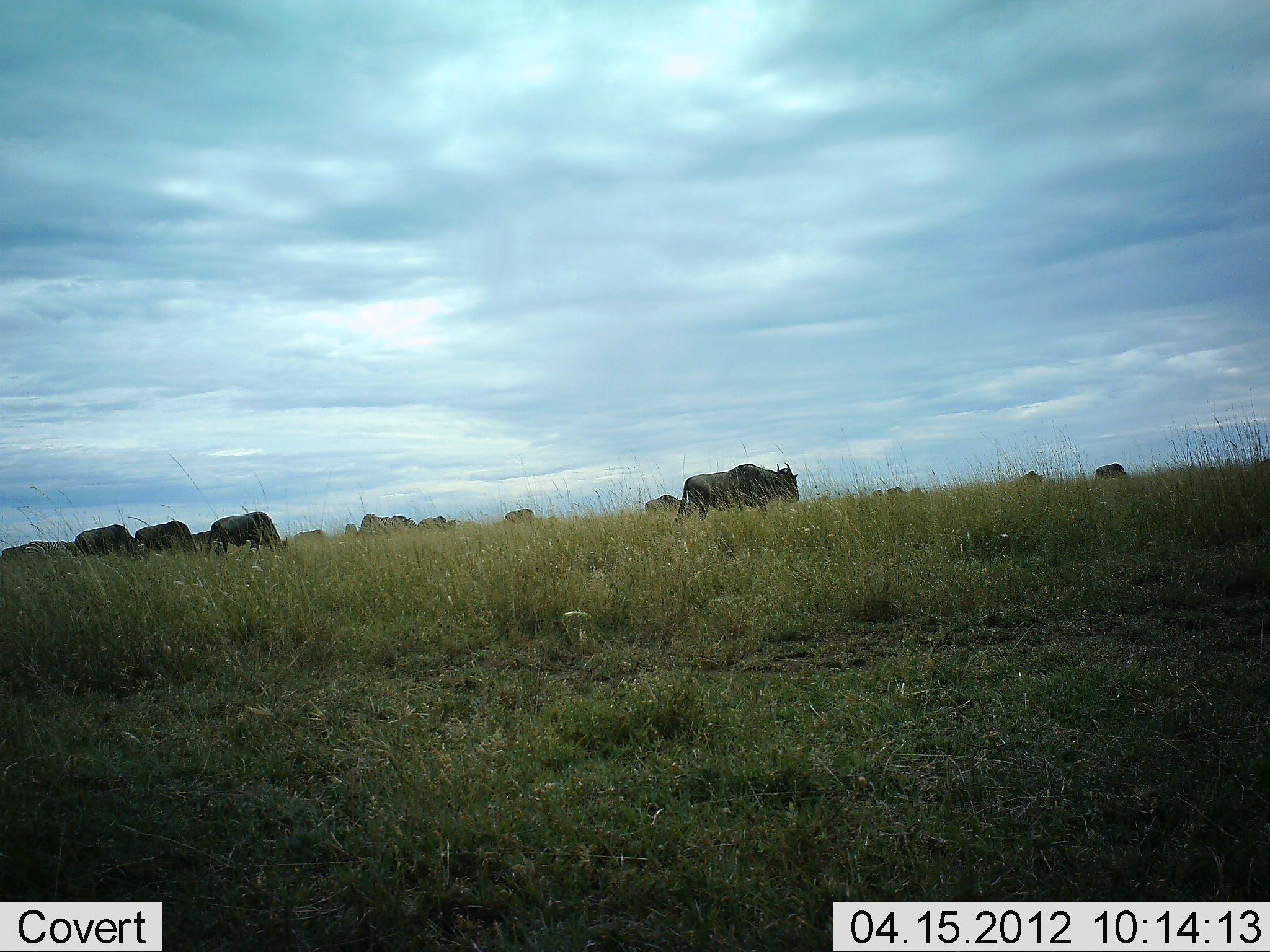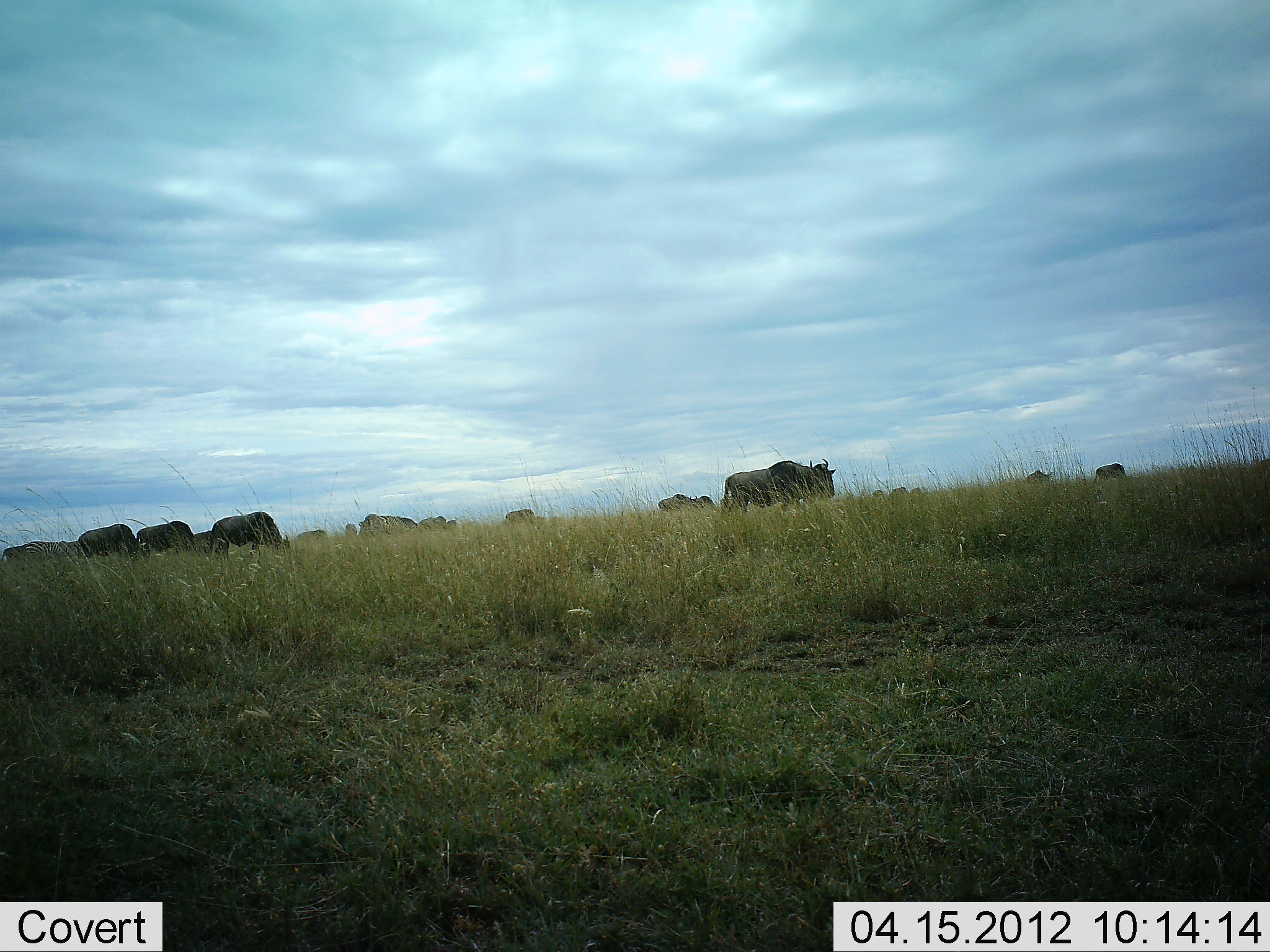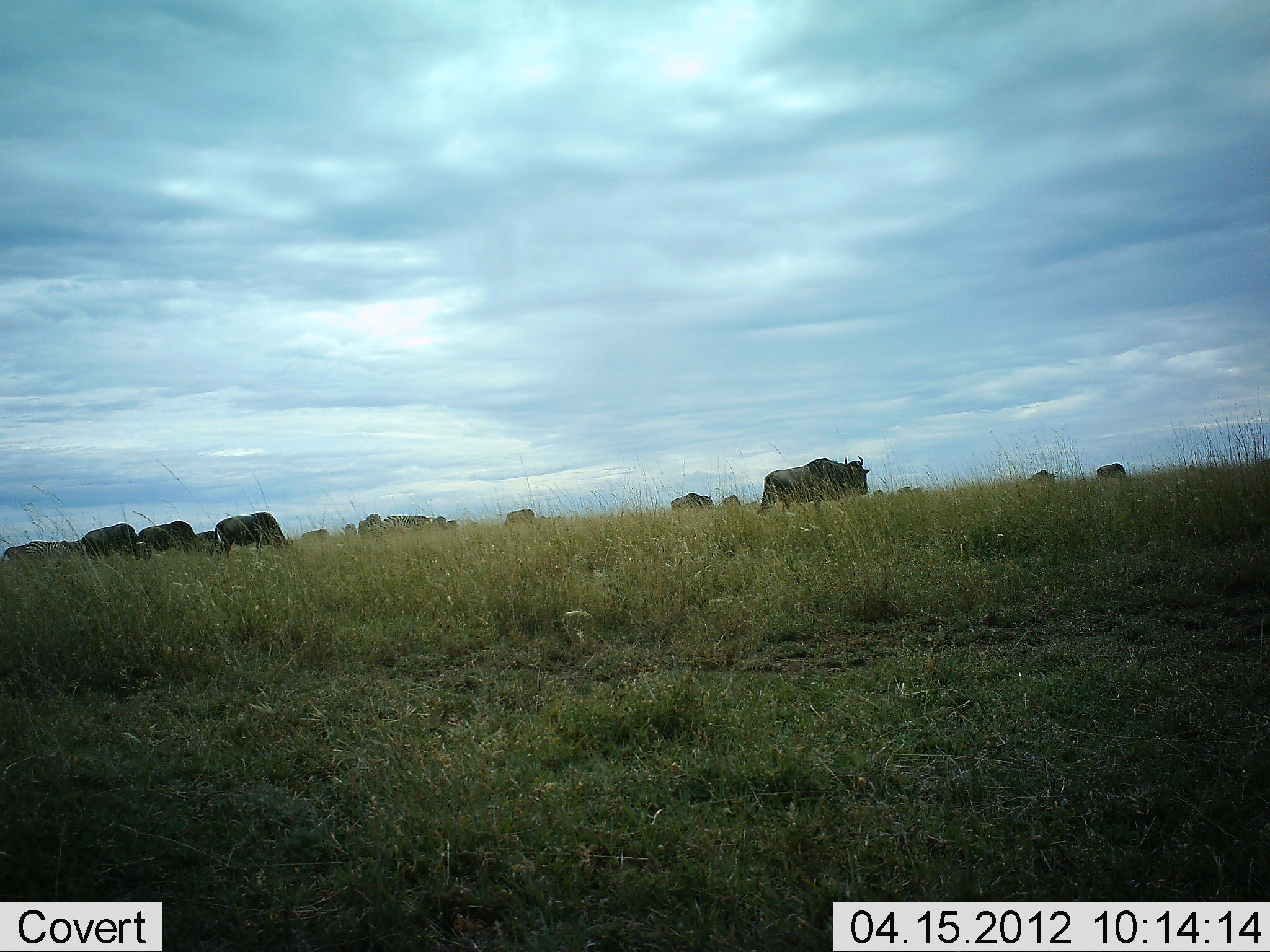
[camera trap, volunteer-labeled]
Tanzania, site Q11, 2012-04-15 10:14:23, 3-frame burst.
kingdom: Animalia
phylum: Chordata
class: Mammalia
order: Artiodactyla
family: Bovidae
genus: Connochaetes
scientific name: Connochaetes taurinus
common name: blue wildebeest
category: wildebeest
Wildebeest (blue wildebeest) (Connochaetes taurinus), count 11-50. Behavior (volunteer vote fractions): standing 29%, resting 0%, moving 95%, interacting 0%. Young present (vote fraction): 0%. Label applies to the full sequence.